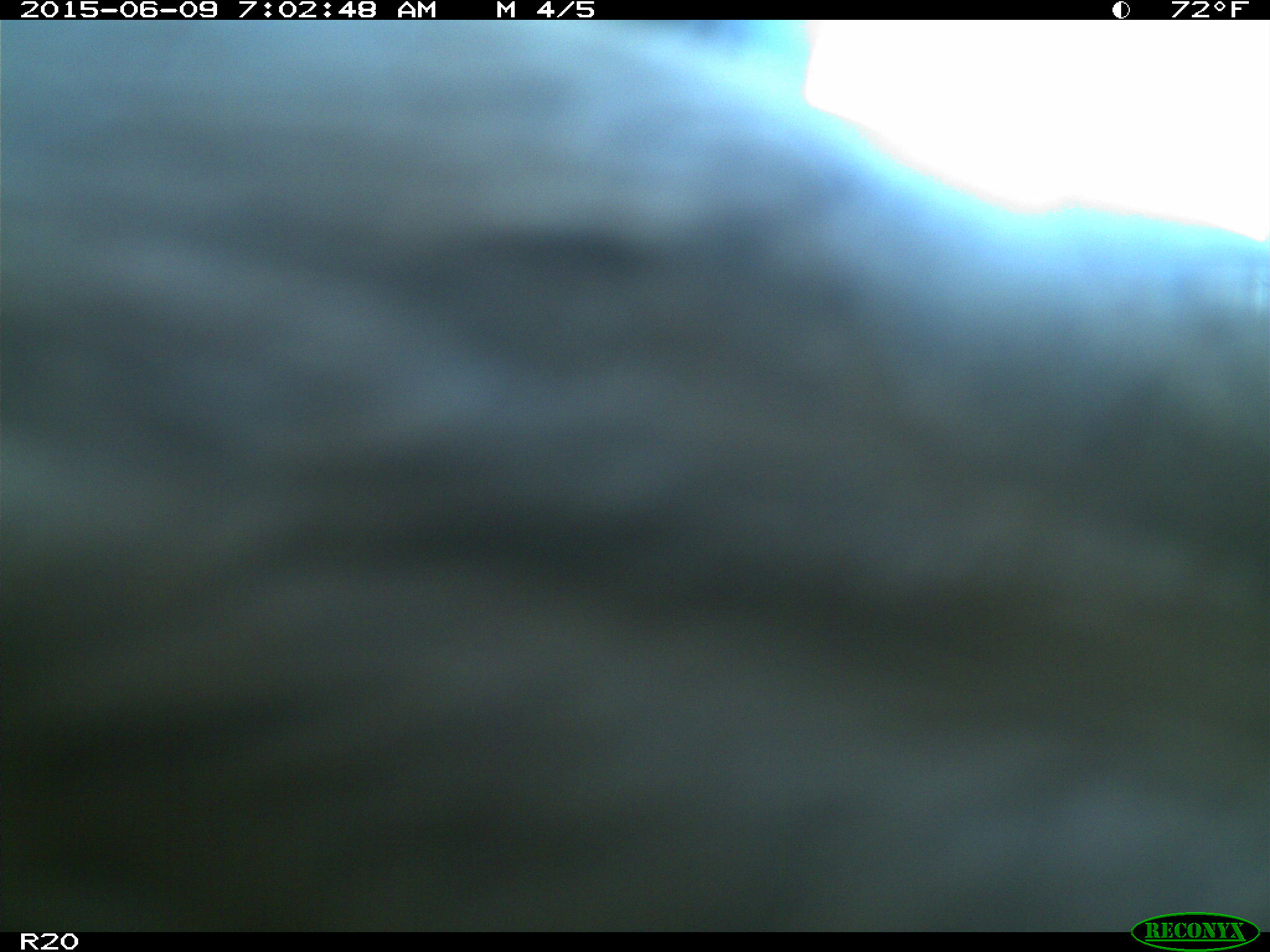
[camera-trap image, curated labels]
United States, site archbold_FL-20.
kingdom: Animalia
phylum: Chordata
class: Mammalia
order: Artiodactyla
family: Bovidae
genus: Bos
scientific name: Bos taurus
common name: domestic cow